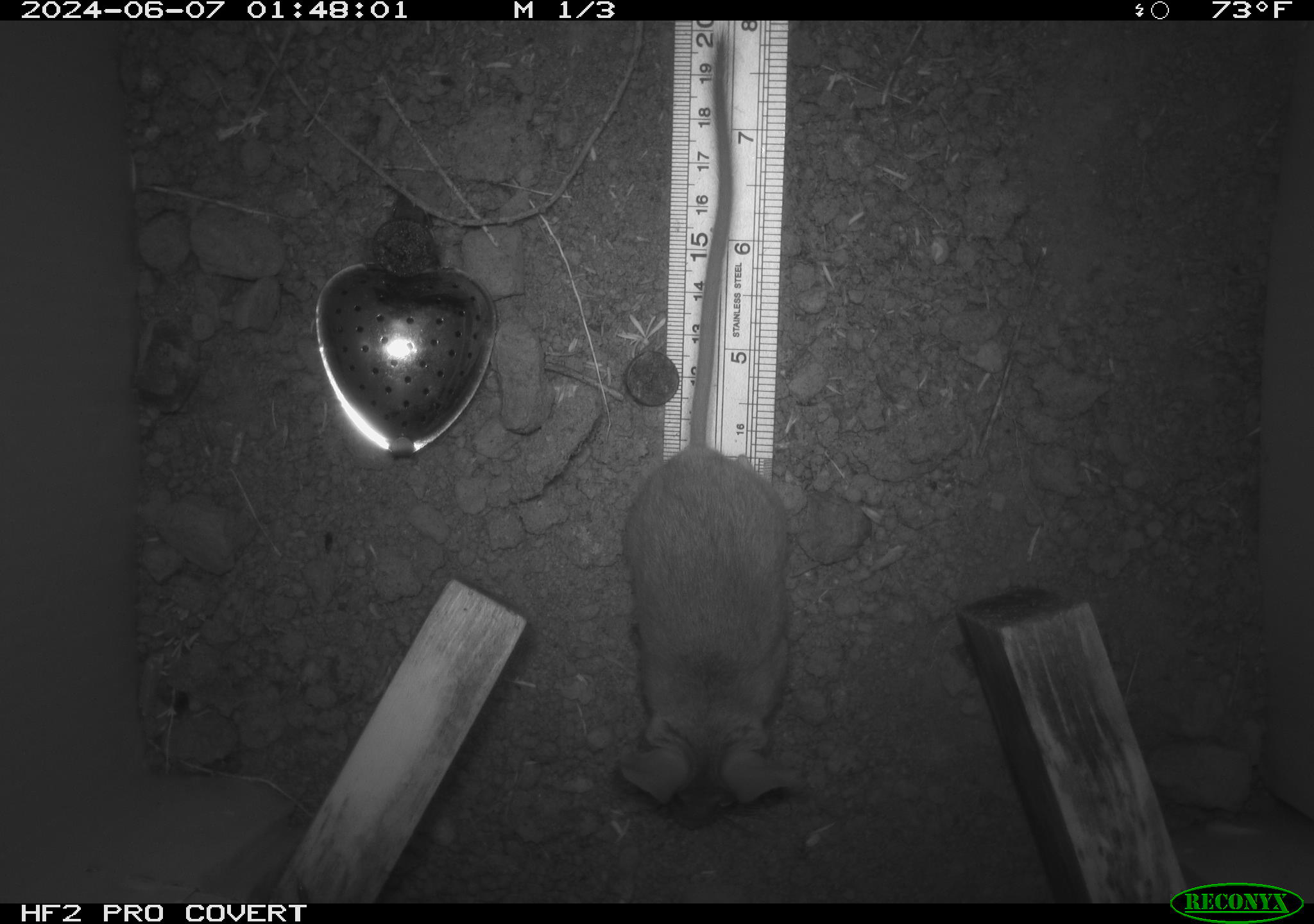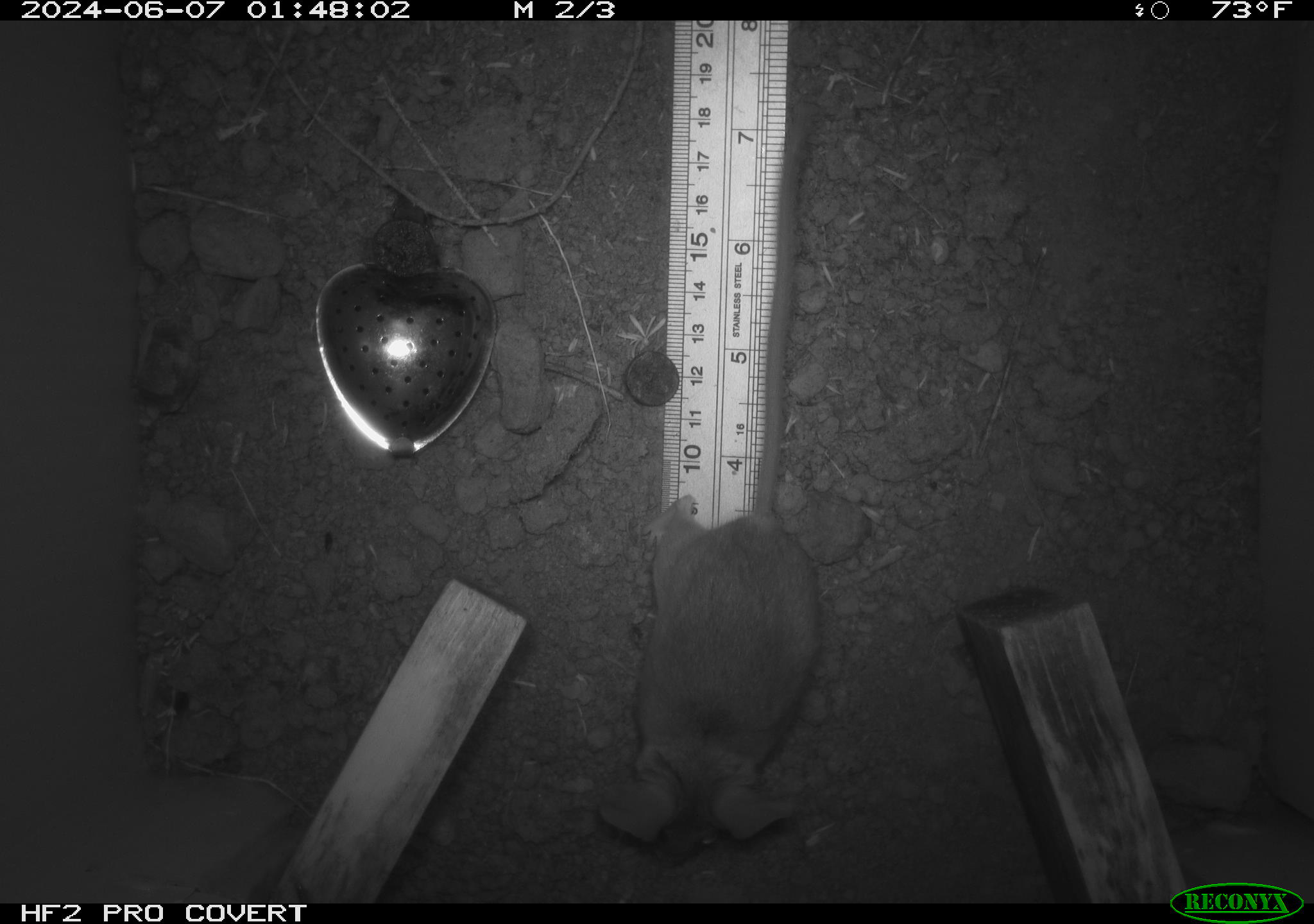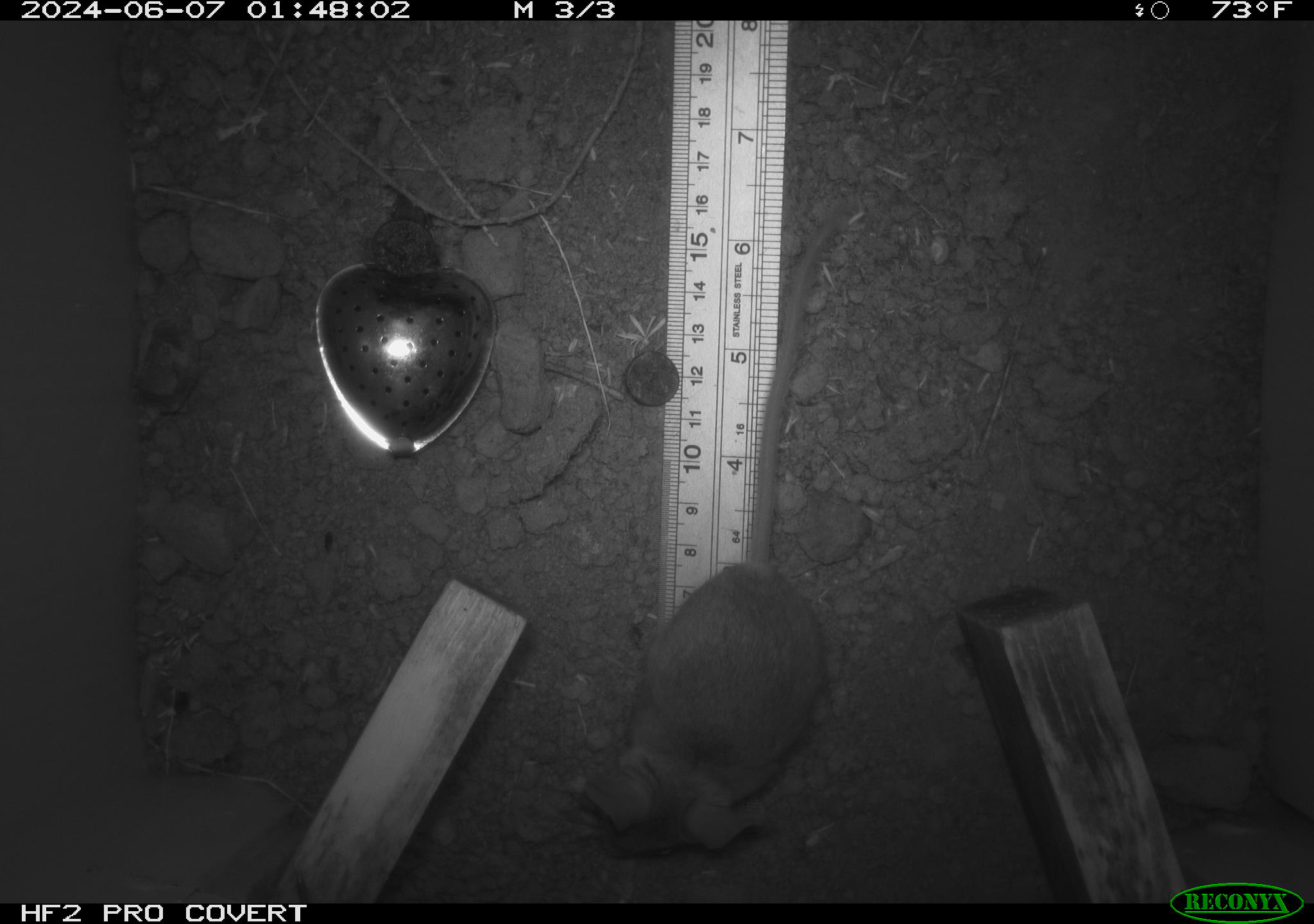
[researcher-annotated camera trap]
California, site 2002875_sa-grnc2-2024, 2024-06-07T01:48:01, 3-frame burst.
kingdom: Animalia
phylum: Chordata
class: Mammalia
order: Rodentia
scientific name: Rodentia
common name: rodent